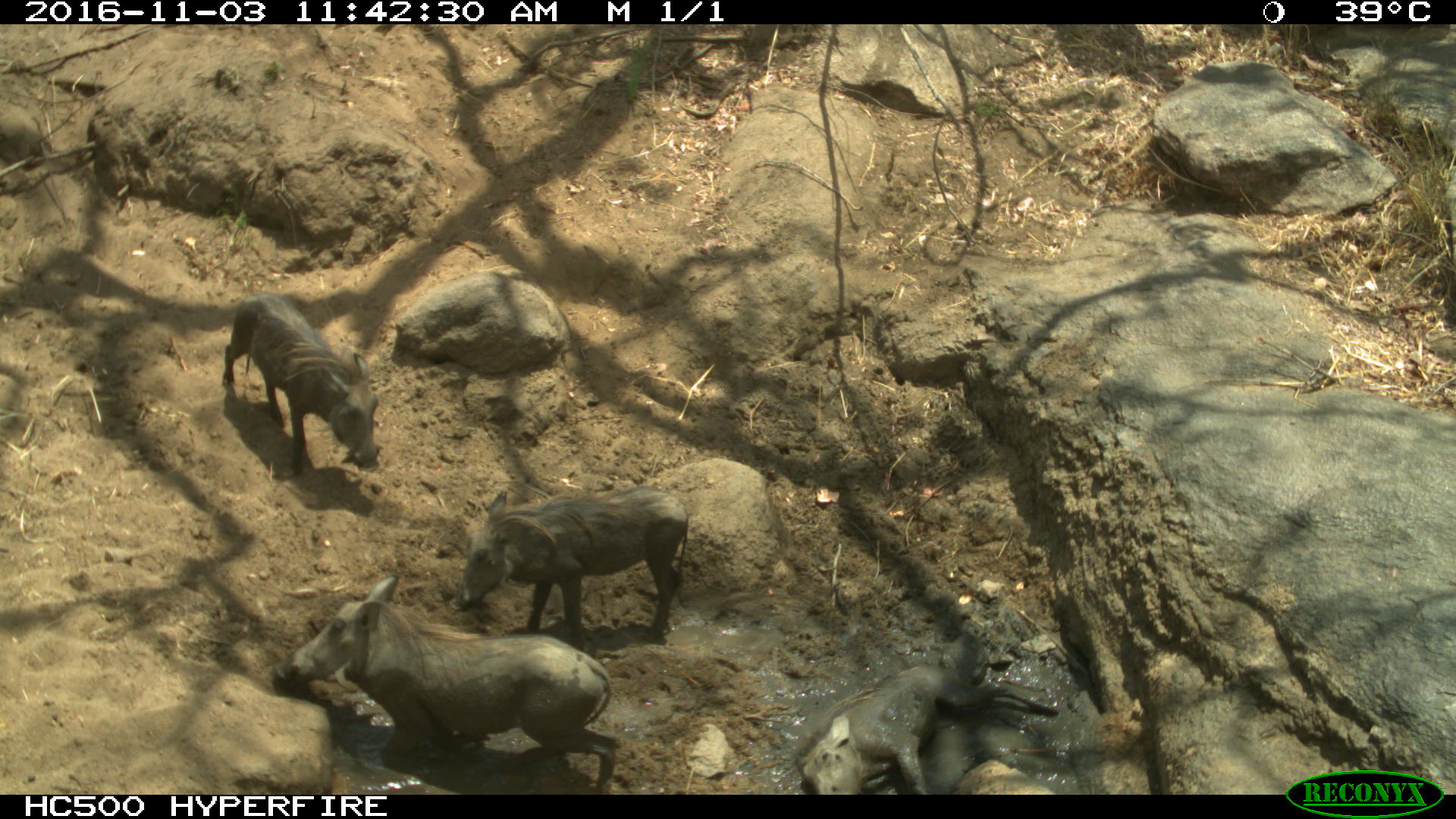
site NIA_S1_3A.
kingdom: Animalia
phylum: Chordata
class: Mammalia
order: Artiodactyla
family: Suidae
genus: Phacochoerus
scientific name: Phacochoerus africanus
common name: warthog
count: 4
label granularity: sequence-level